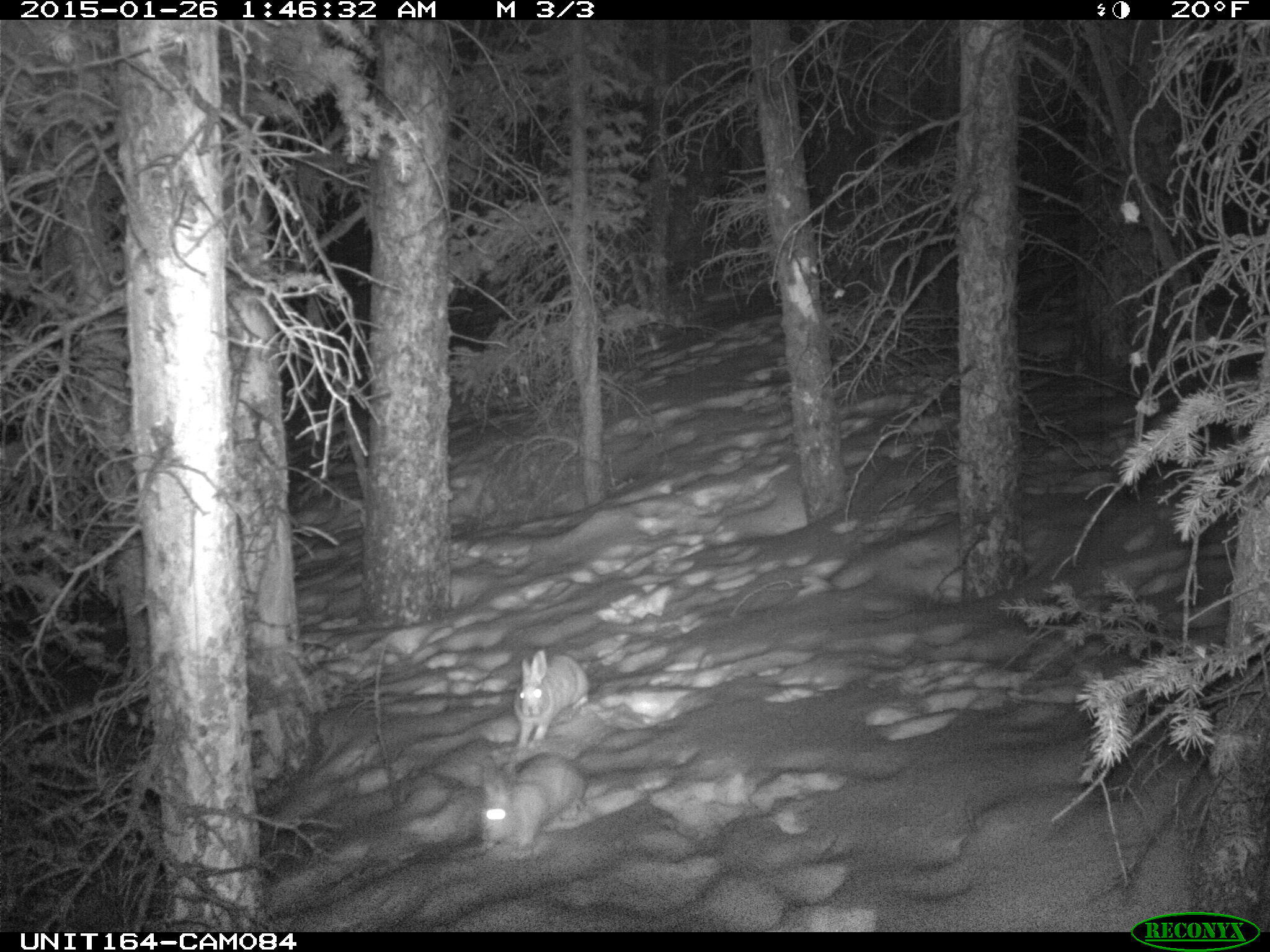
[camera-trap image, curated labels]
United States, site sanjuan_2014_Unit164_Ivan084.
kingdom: Animalia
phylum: Chordata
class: Mammalia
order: Lagomorpha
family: Leporidae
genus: Lepus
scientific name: Lepus americanus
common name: snowshoe hare